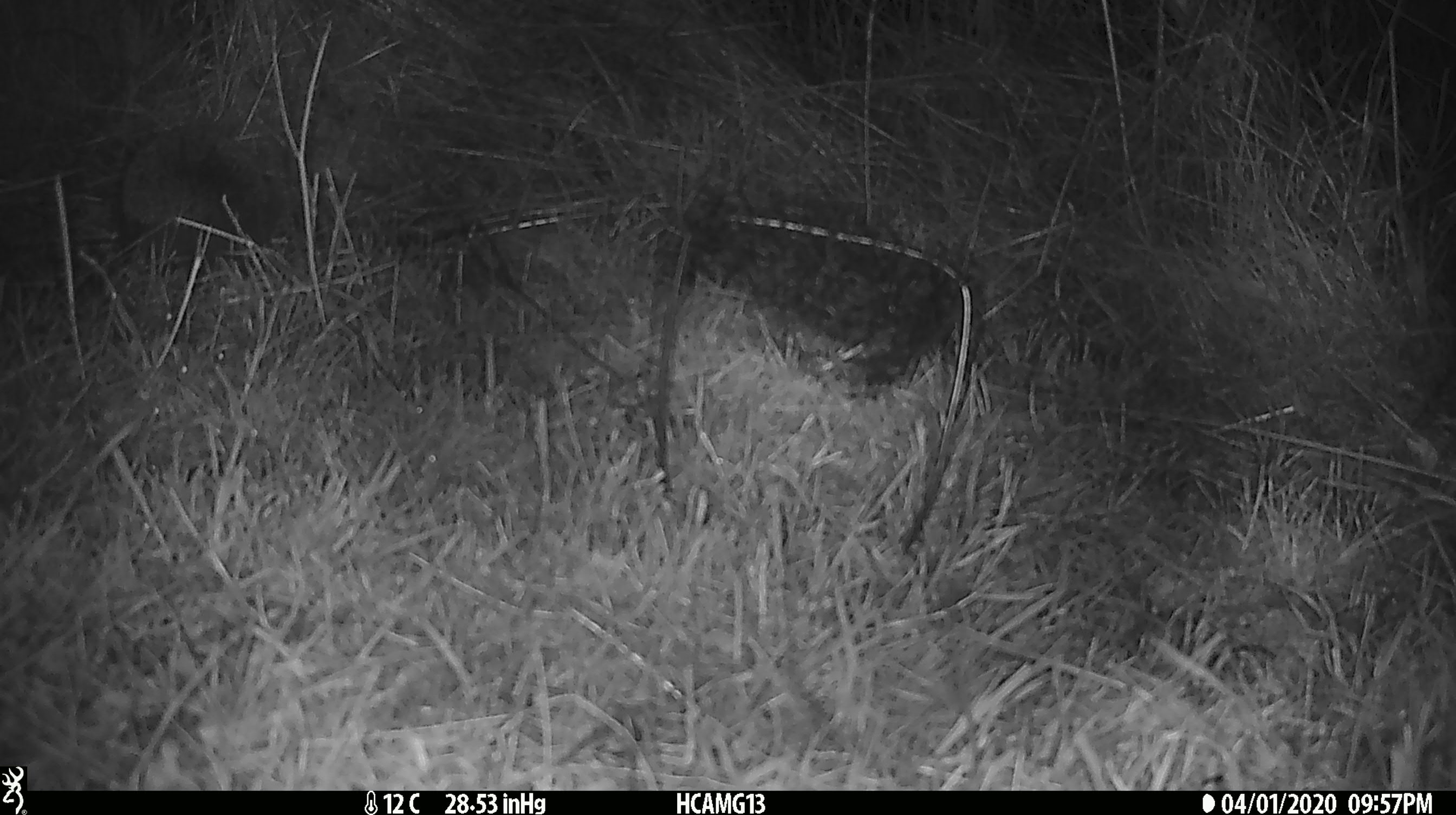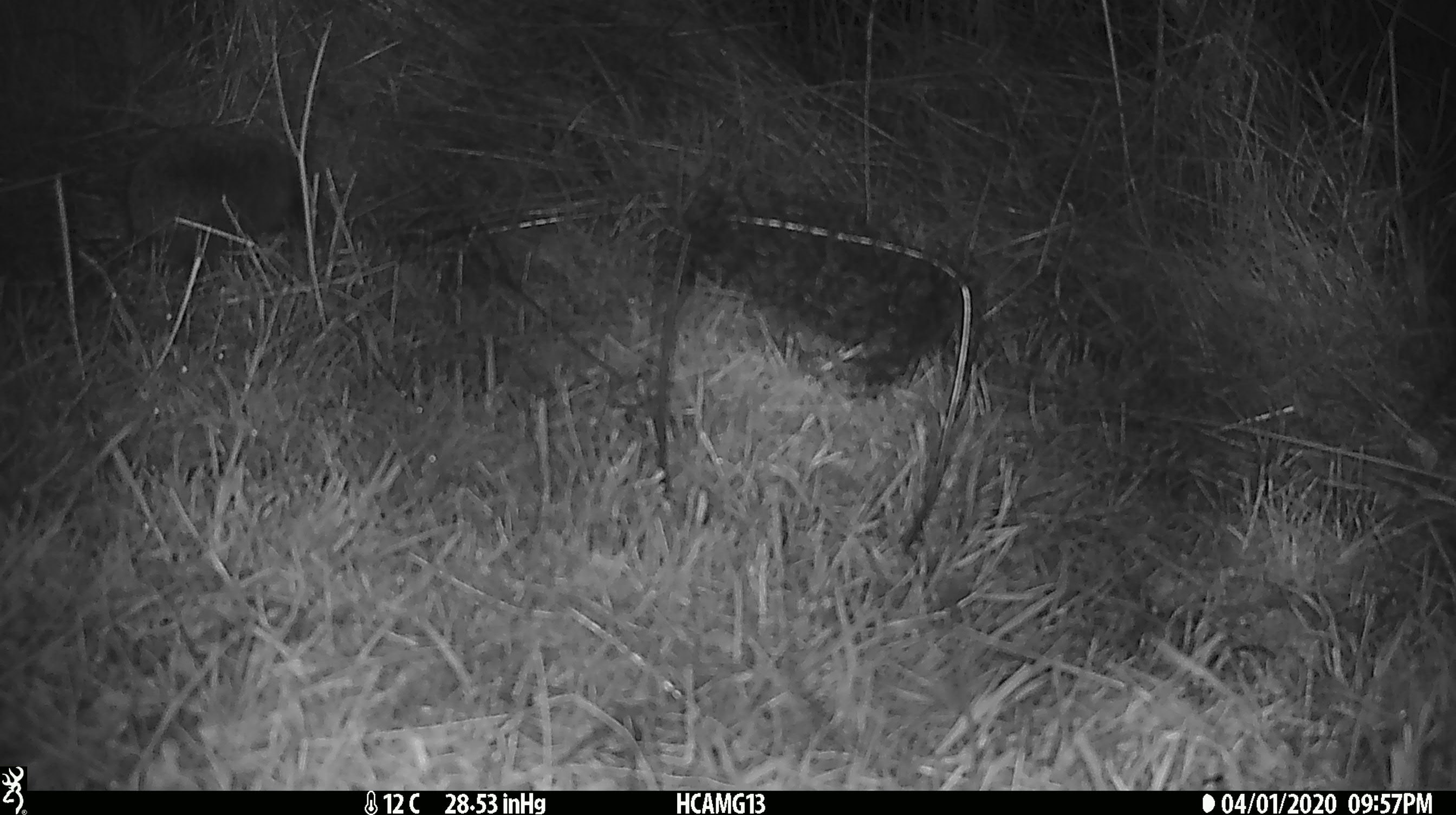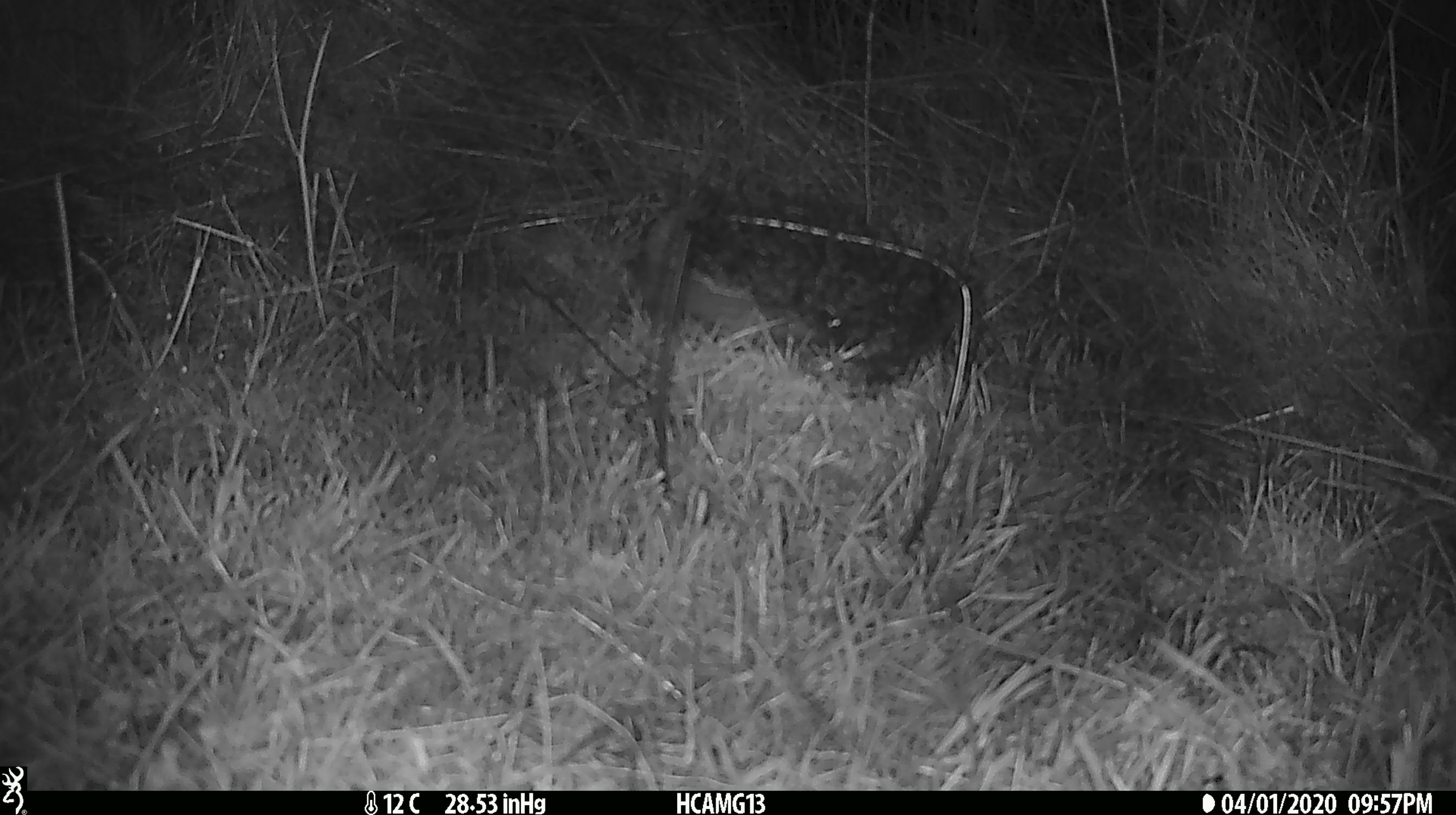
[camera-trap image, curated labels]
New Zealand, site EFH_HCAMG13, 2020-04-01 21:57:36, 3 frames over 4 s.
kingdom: Animalia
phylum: Chordata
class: Mammalia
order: Eulipotyphla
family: Erinaceidae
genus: Erinaceus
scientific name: Erinaceus europaeus europaeus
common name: european hedgehog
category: hedgehog